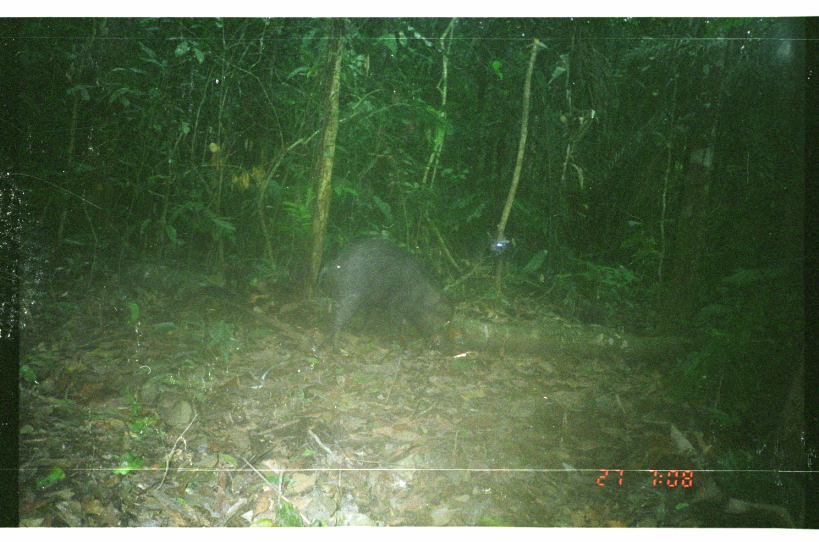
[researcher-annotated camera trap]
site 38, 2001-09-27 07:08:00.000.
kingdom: Animalia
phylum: Chordata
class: Mammalia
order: Artiodactyla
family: Tayassuidae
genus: Tayassu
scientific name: Tayassu pecari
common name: white-lipped peccary